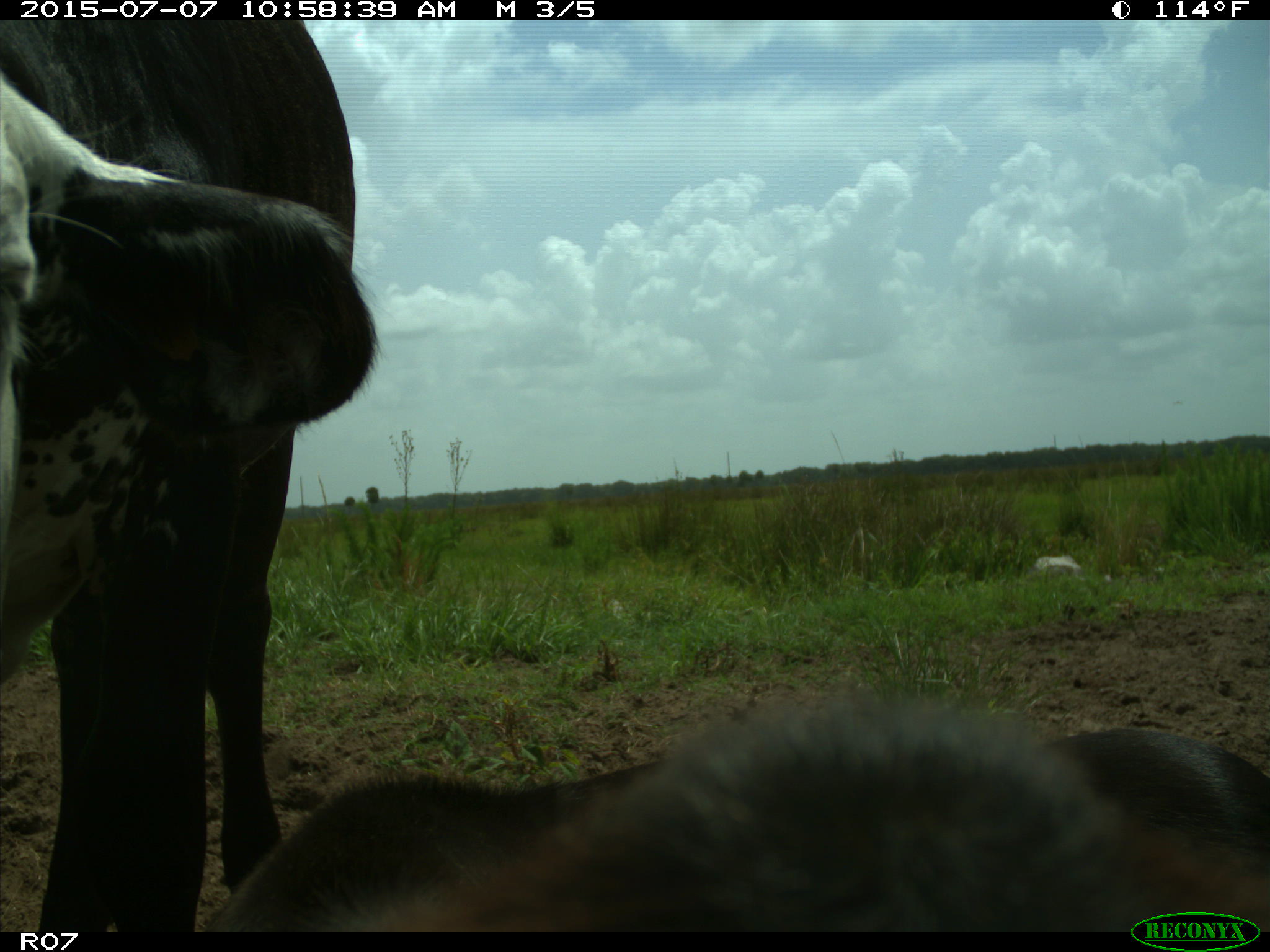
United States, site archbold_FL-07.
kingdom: Animalia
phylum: Chordata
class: Mammalia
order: Artiodactyla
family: Bovidae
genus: Bos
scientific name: Bos taurus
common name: domestic cow